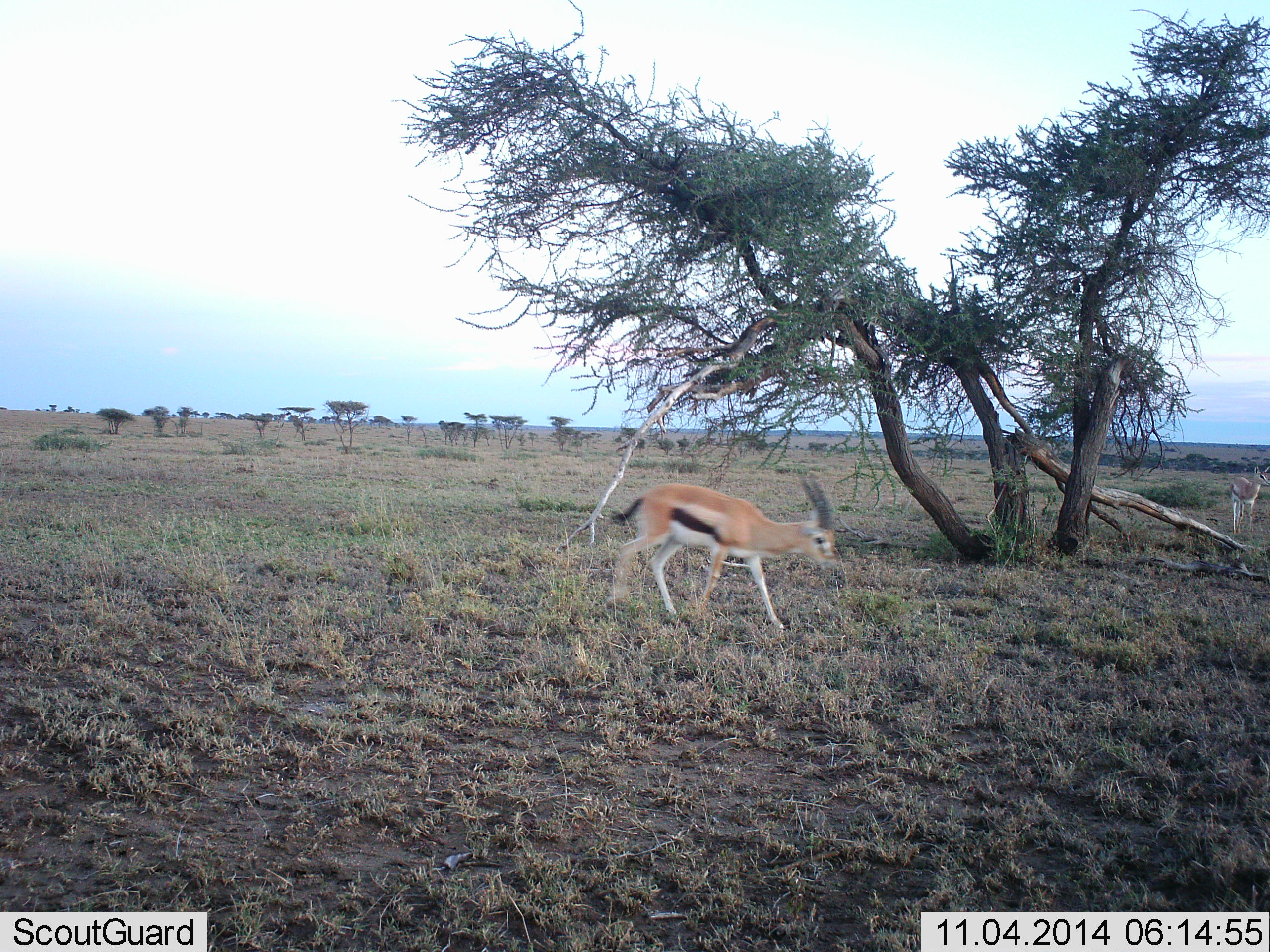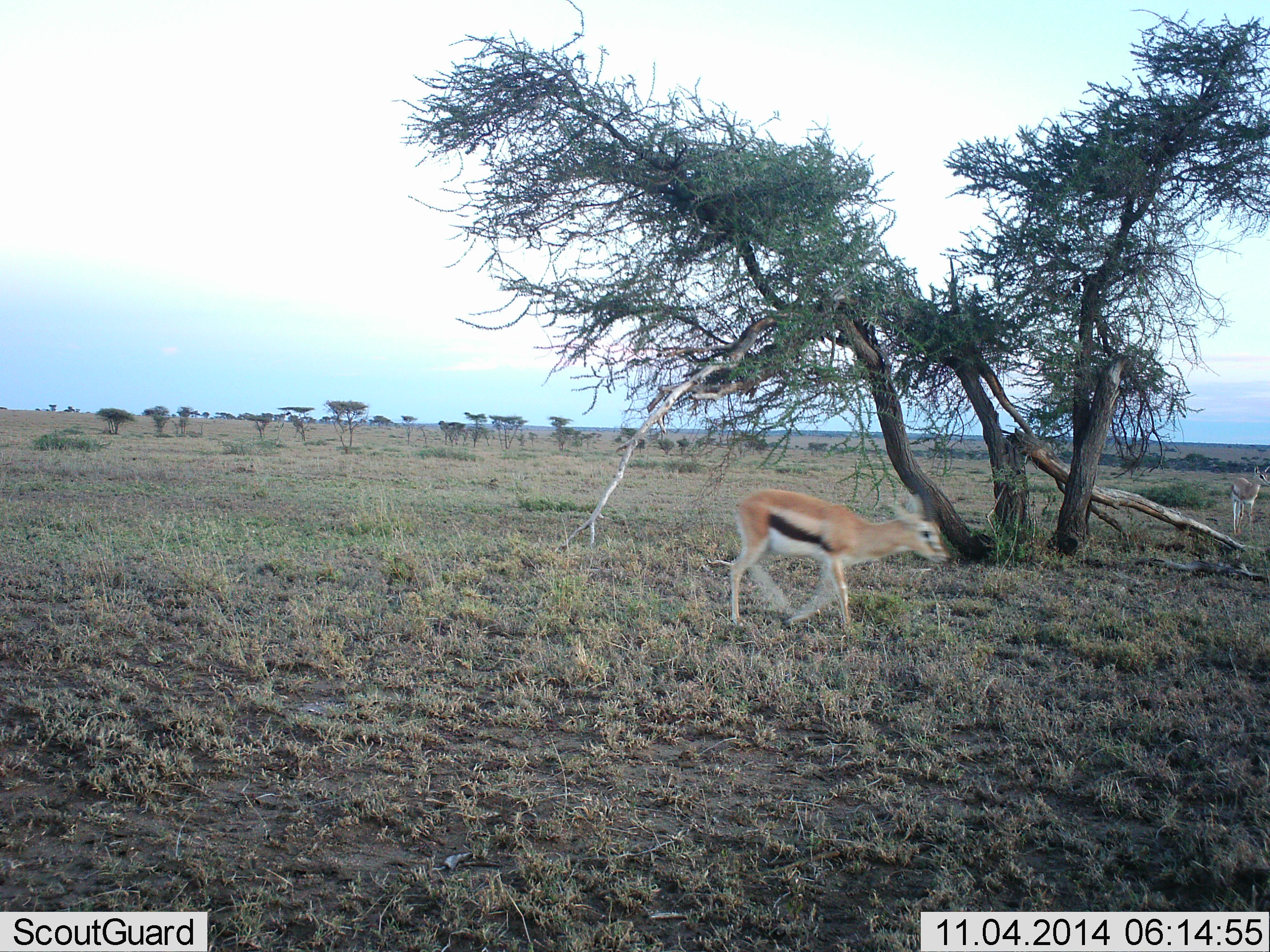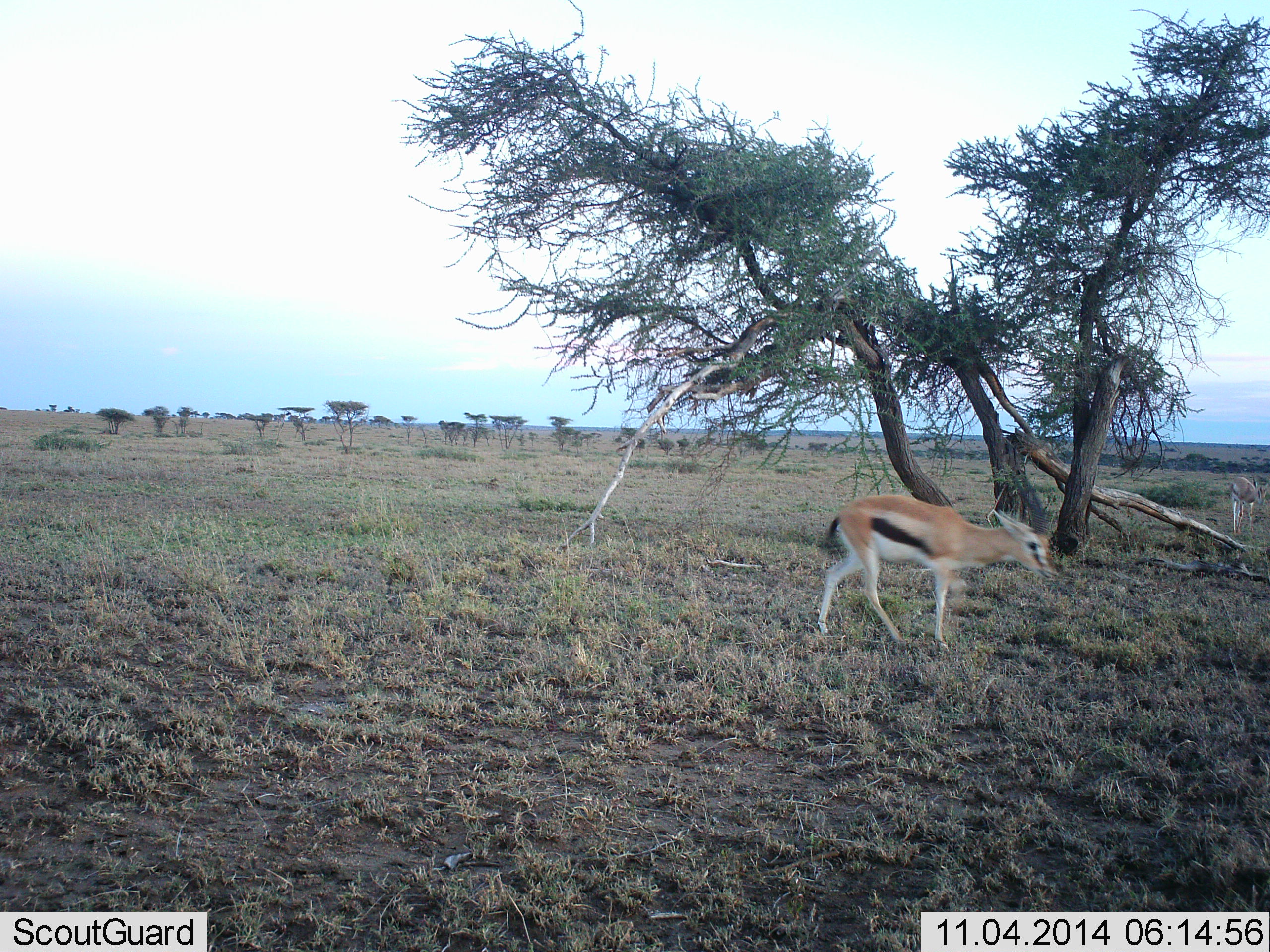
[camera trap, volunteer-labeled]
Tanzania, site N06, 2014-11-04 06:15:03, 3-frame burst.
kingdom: Animalia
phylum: Chordata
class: Mammalia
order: Artiodactyla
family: Bovidae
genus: Eudorcas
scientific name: Eudorcas thomsonii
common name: thomson's gazelle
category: gazellethomsons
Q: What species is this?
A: Gazellethomsons (thomson's gazelle) (Eudorcas thomsonii).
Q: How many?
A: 2.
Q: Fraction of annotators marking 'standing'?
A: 40%.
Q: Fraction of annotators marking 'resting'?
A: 0%.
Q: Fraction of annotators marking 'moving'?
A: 100%.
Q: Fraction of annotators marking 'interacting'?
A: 0%.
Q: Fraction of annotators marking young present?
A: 0%.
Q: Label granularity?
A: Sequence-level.